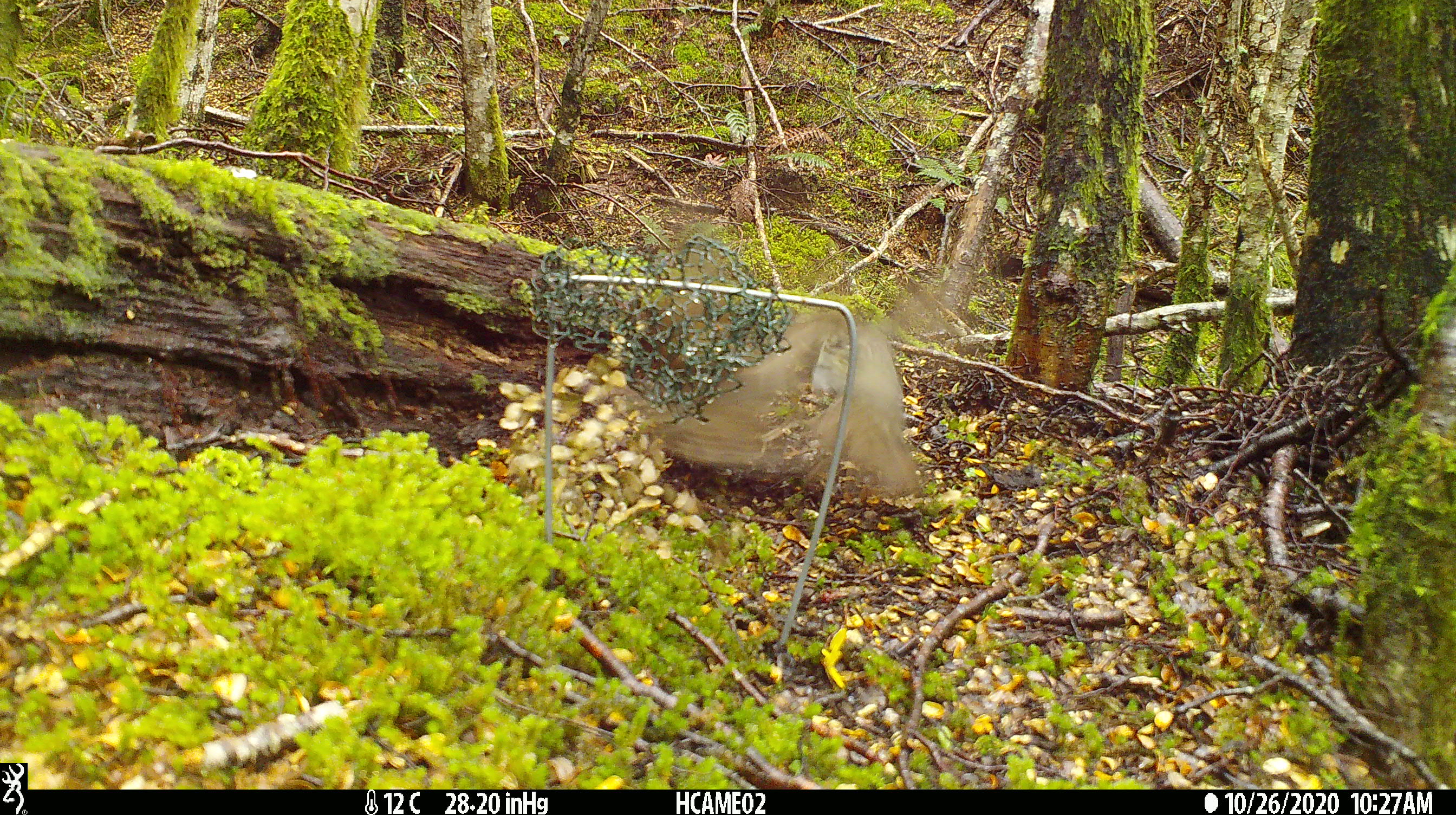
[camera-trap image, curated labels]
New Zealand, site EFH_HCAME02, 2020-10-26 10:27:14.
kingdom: Animalia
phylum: Chordata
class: Aves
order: Passeriformes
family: Turdidae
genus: Turdus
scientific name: Turdus philomelos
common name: song thrush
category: thrush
Thrush (song thrush) (Turdus philomelos).